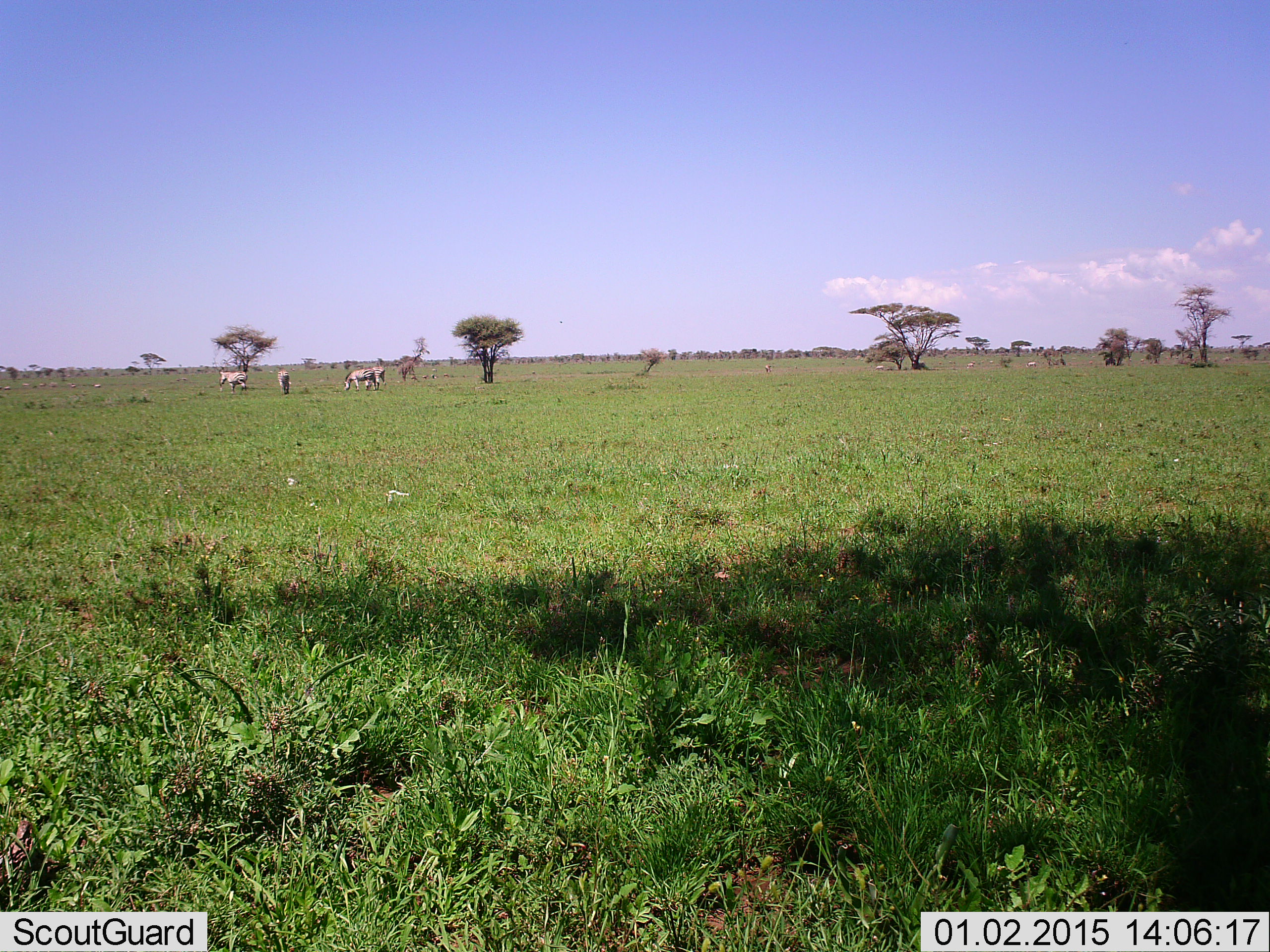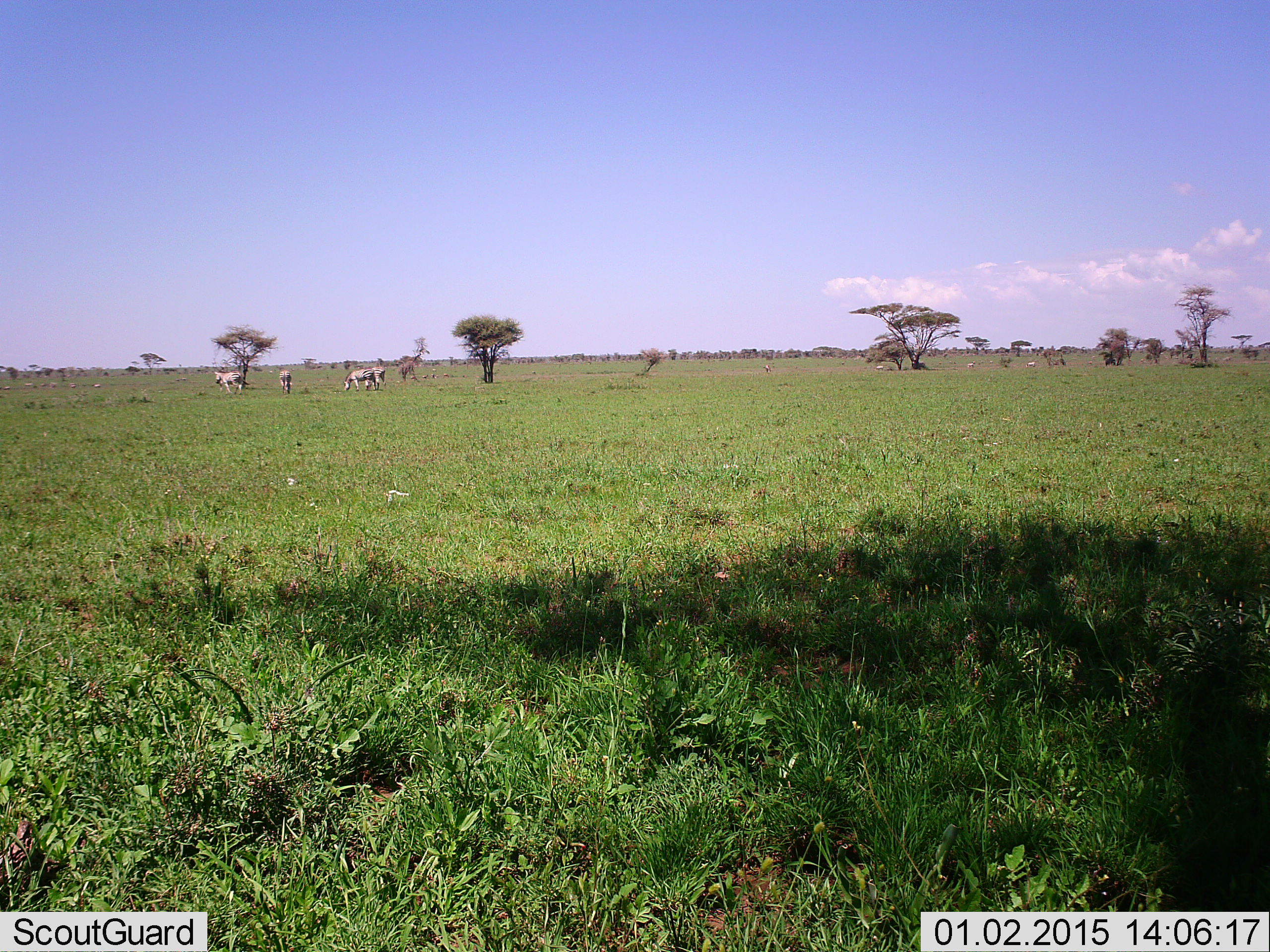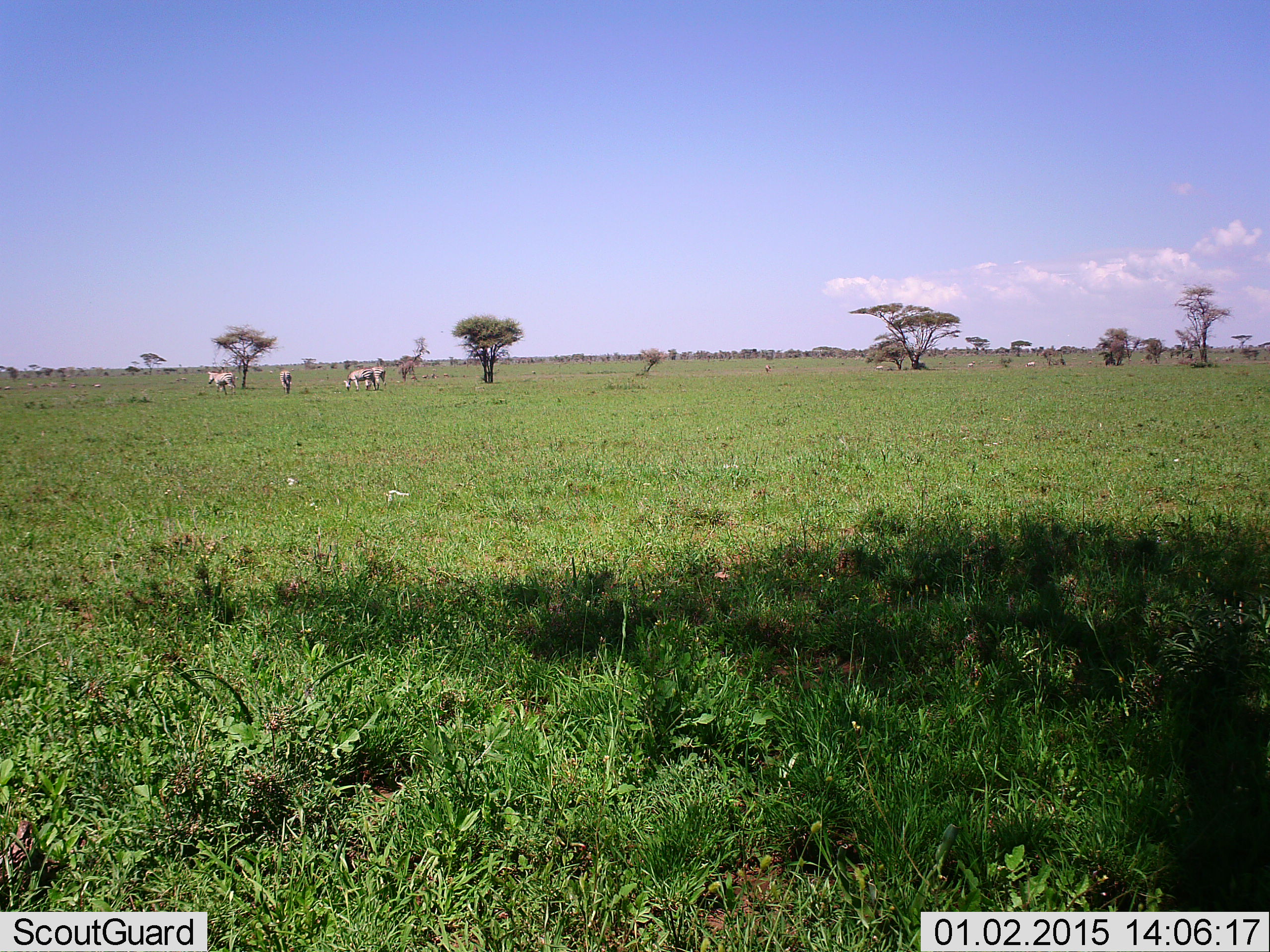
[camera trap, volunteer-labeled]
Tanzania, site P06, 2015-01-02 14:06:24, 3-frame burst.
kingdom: Animalia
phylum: Chordata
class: Mammalia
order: Perissodactyla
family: Equidae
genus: Equus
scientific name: Equus quagga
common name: plains zebra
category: zebra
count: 4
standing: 60%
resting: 0%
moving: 70%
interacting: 0%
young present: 0%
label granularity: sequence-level